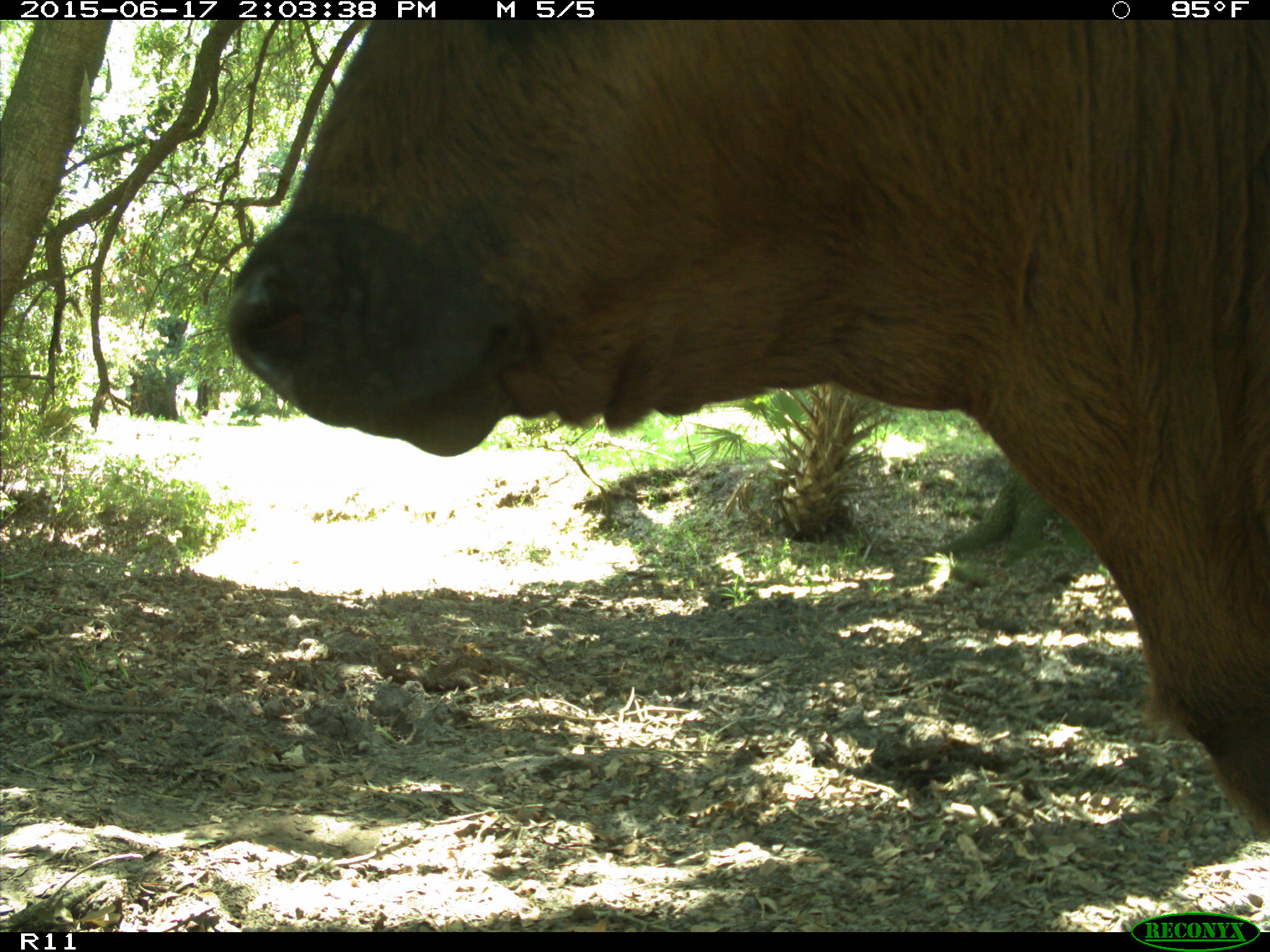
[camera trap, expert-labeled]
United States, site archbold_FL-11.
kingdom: Animalia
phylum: Chordata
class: Mammalia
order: Artiodactyla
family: Bovidae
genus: Bos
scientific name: Bos taurus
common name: domestic cow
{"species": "Bos taurus (domestic cow)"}